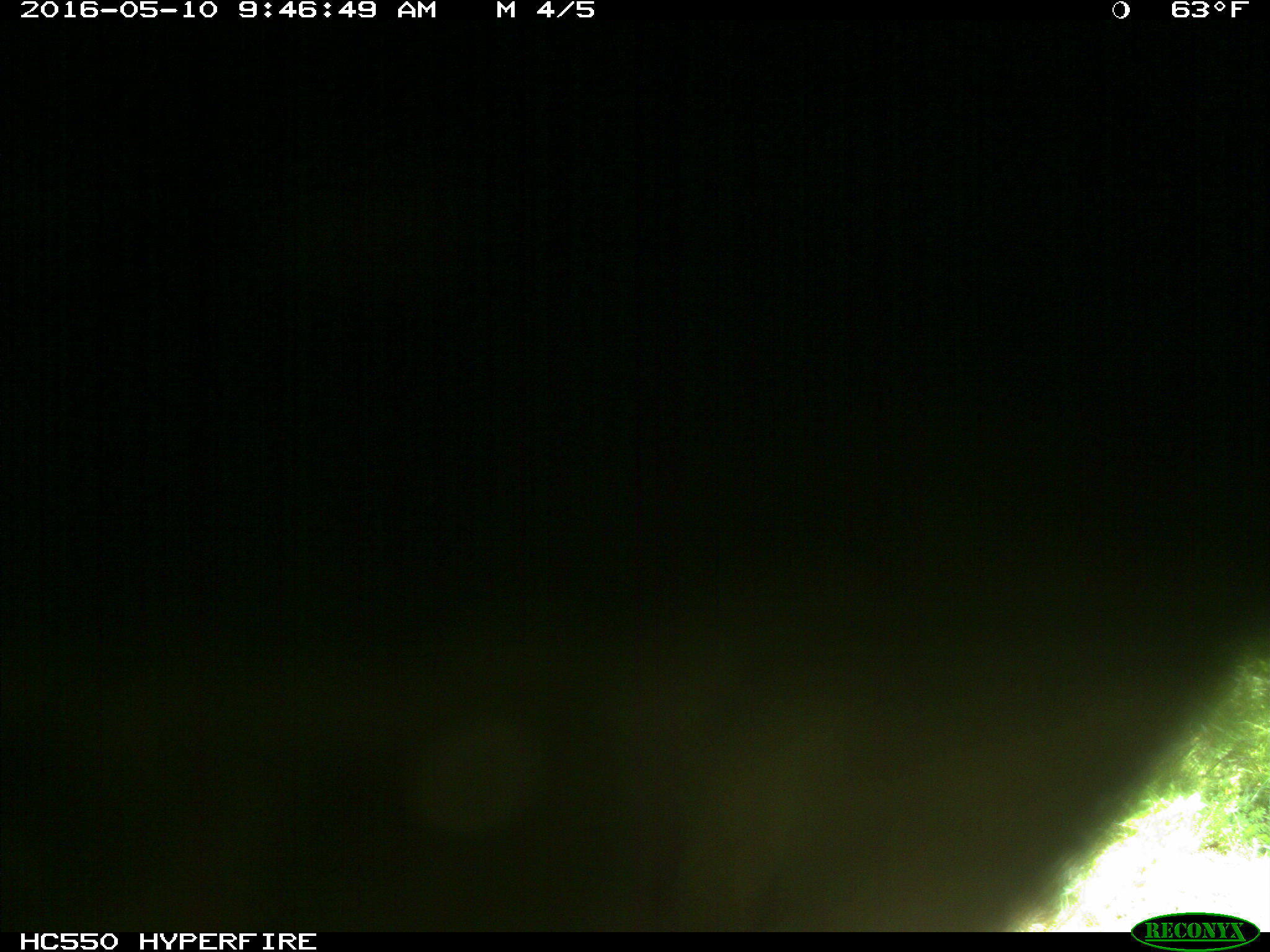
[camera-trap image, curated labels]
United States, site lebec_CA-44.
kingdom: Animalia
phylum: Chordata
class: Mammalia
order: Artiodactyla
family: Bovidae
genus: Bos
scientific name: Bos taurus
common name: domestic cow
Bos taurus (domestic cow).